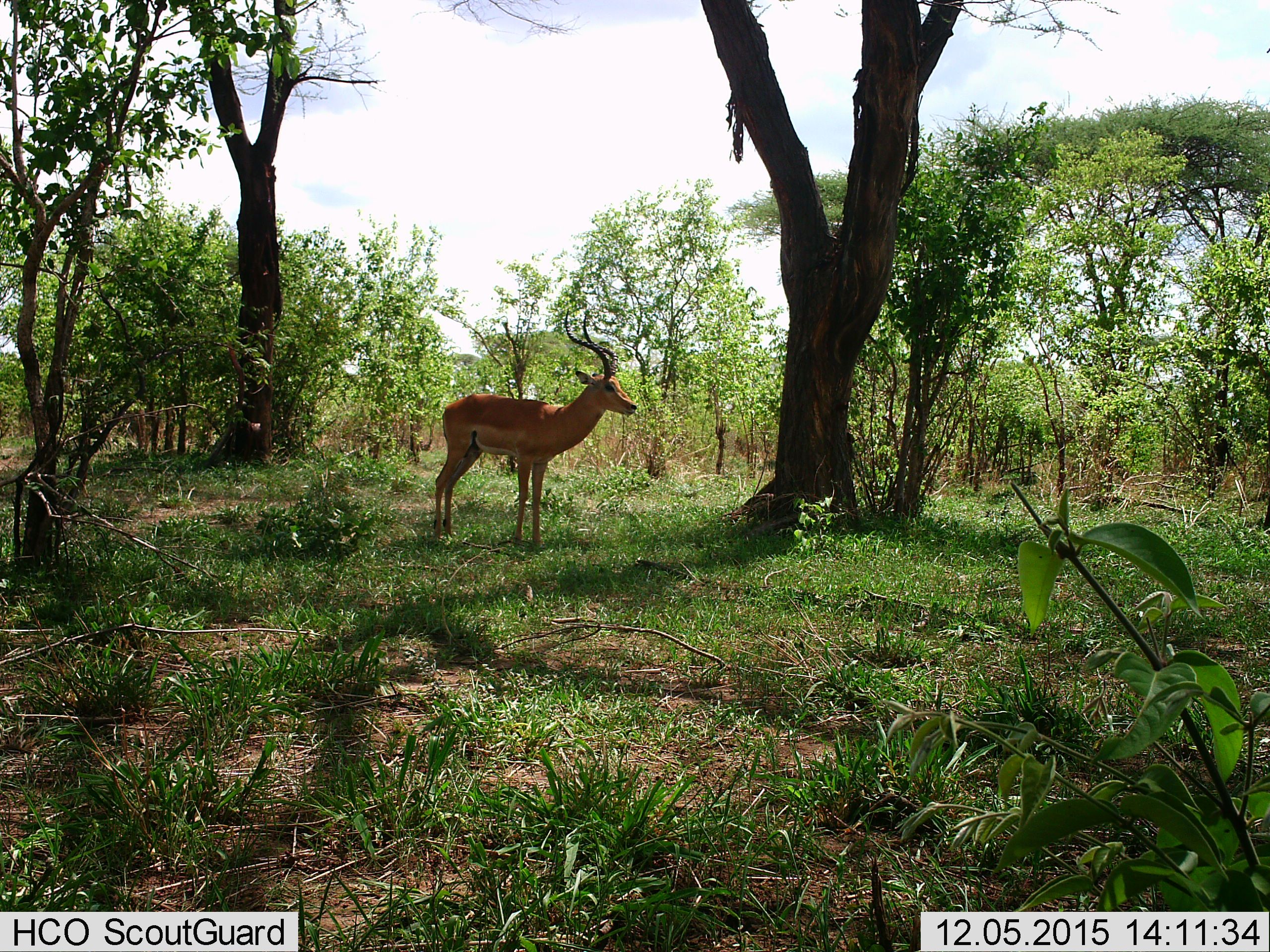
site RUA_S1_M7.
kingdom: Animalia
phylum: Chordata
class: Mammalia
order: Artiodactyla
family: Bovidae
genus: Aepyceros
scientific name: Aepyceros melampus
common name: impala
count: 1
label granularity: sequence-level